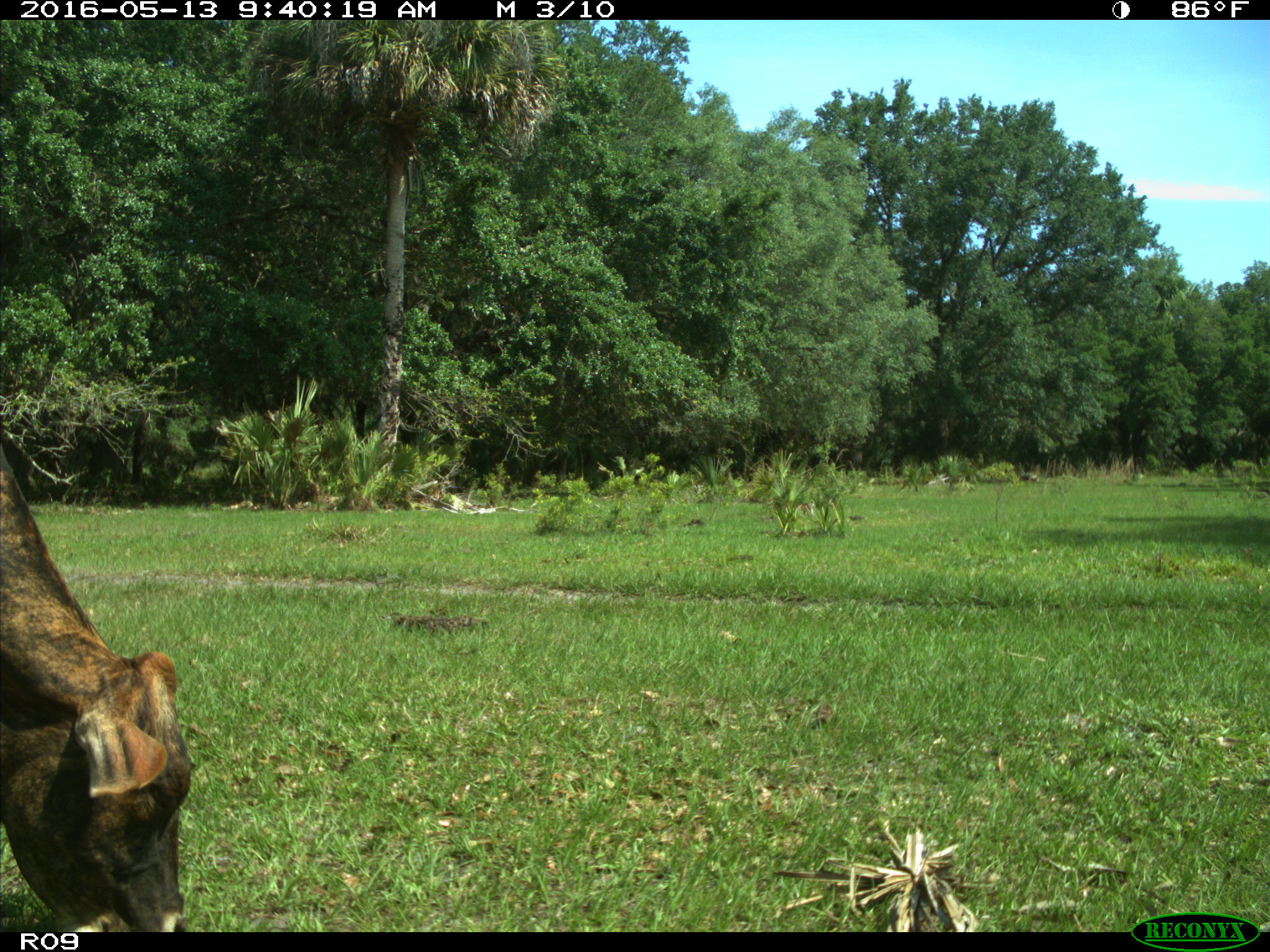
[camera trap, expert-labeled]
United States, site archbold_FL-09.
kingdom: Animalia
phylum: Chordata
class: Mammalia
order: Artiodactyla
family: Bovidae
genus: Bos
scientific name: Bos taurus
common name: domestic cow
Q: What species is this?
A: Bos taurus (domestic cow).